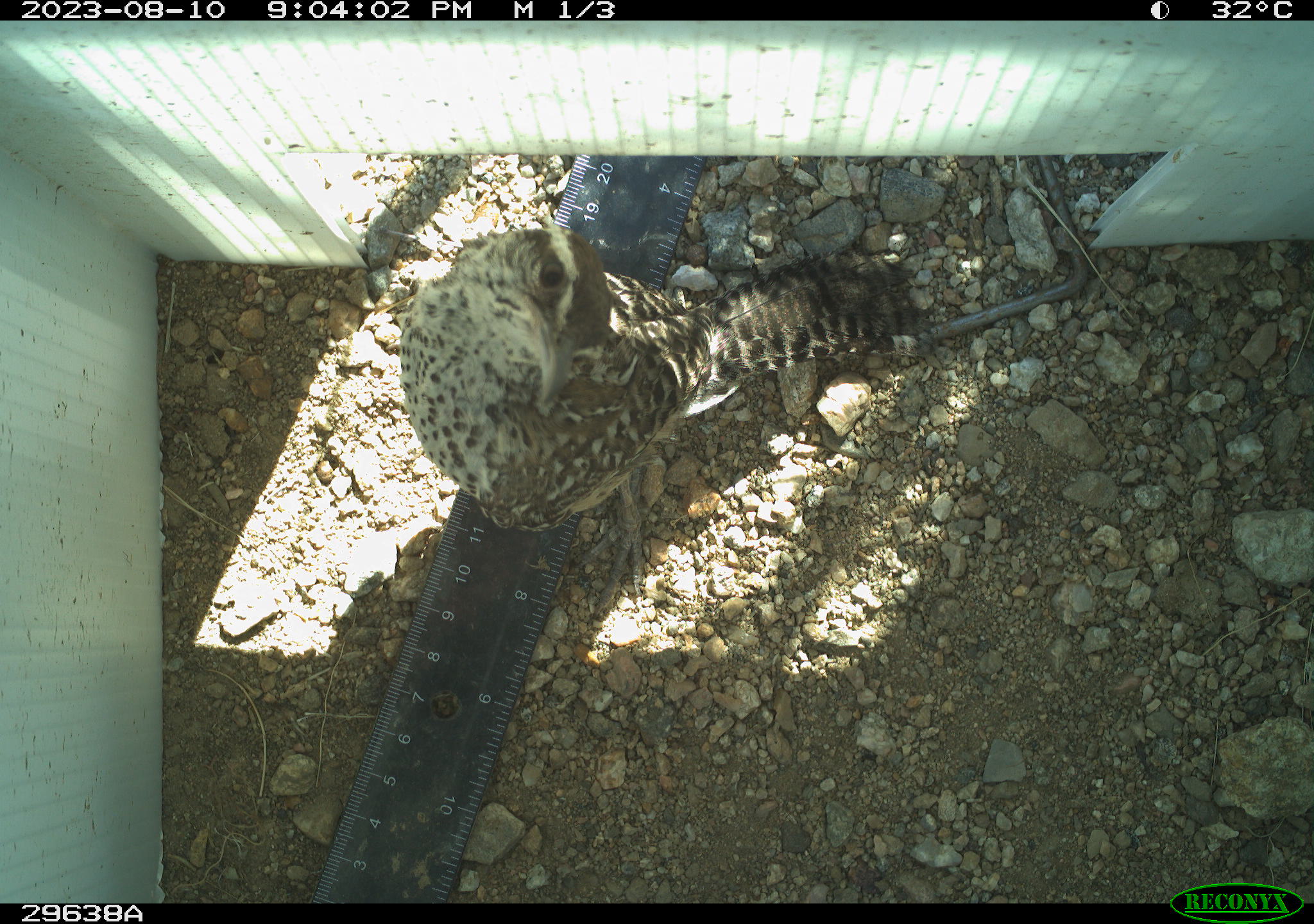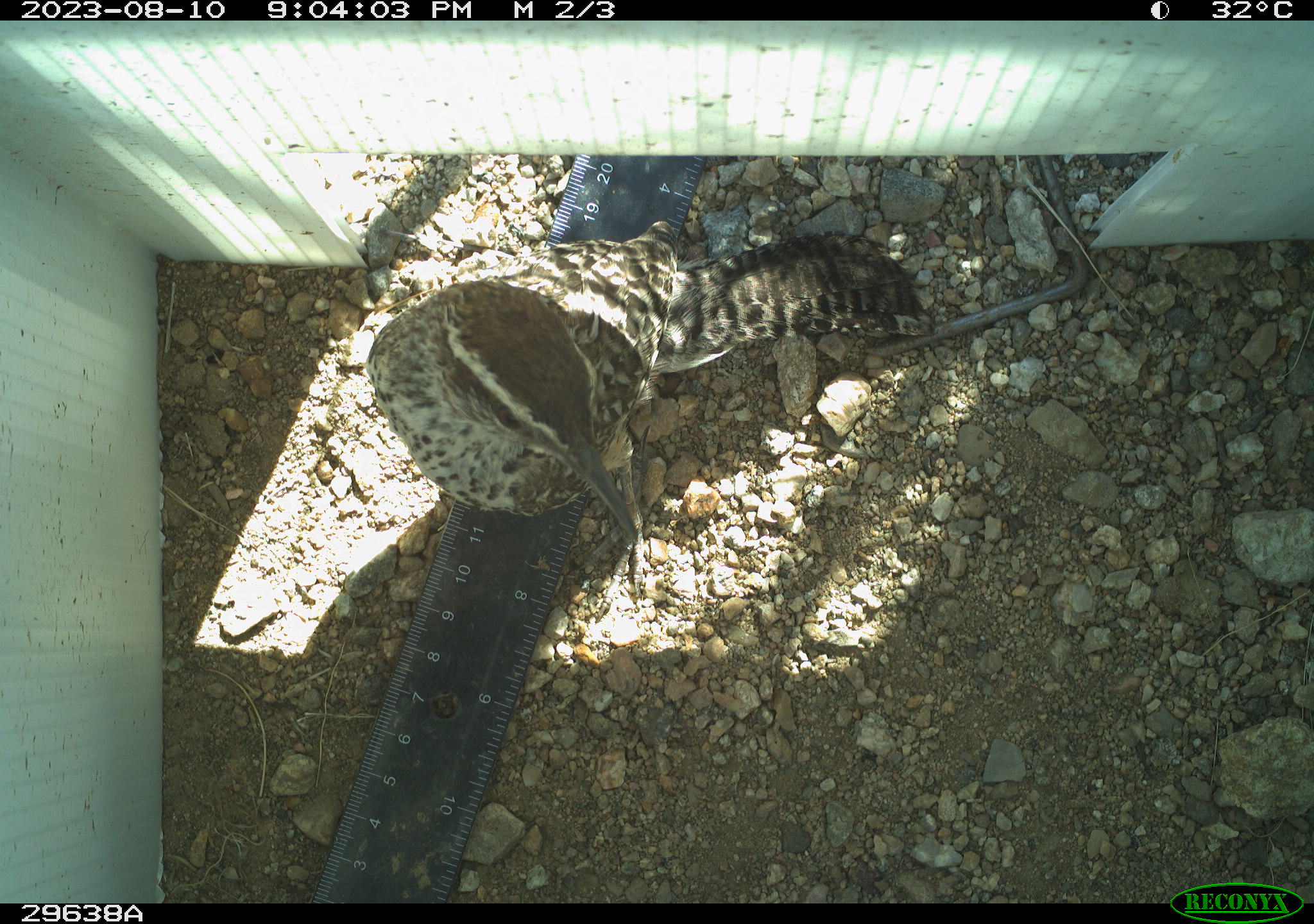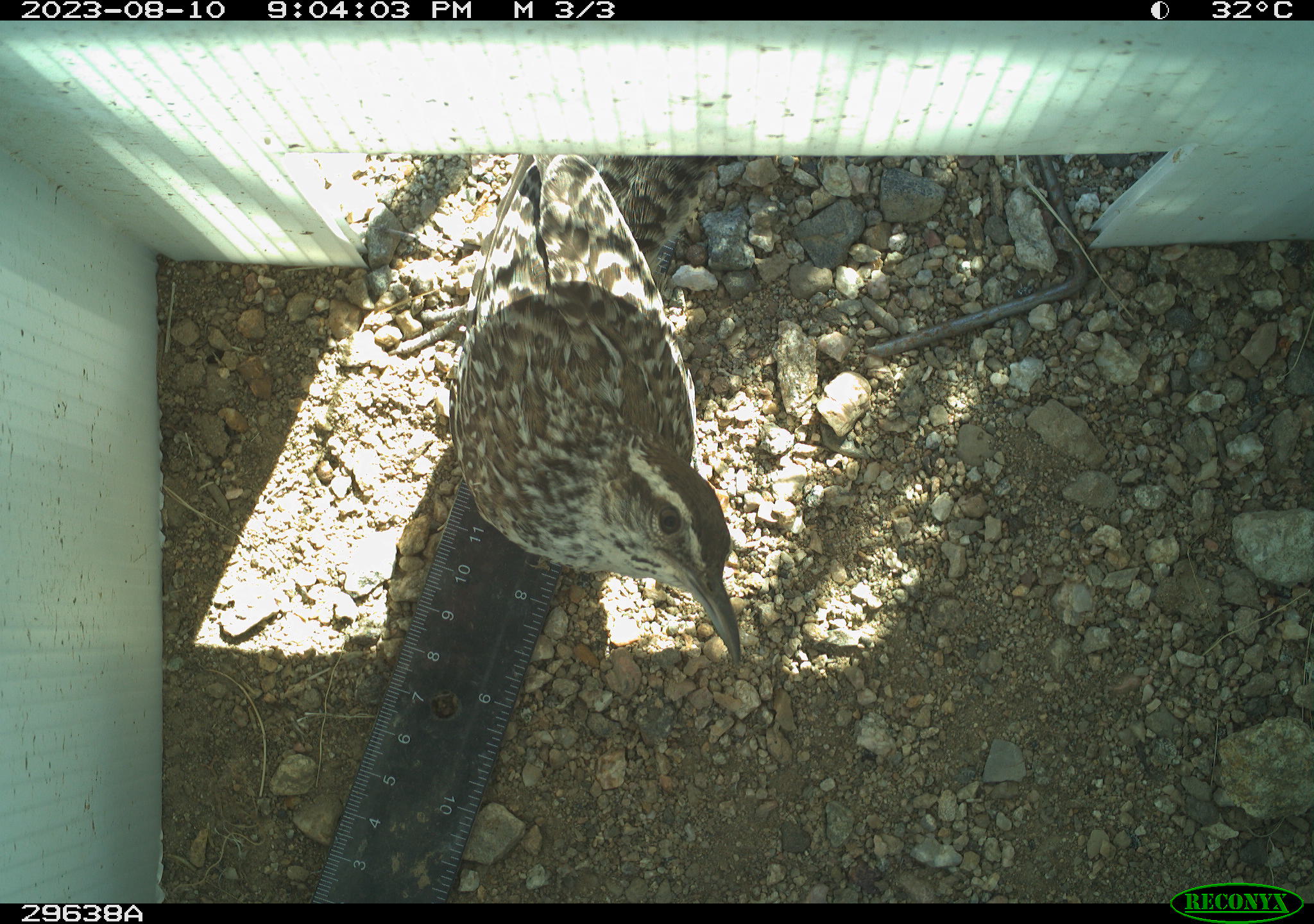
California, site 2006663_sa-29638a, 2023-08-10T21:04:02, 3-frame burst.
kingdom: Animalia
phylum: Chordata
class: Aves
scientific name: Aves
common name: bird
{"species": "bird (Aves)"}